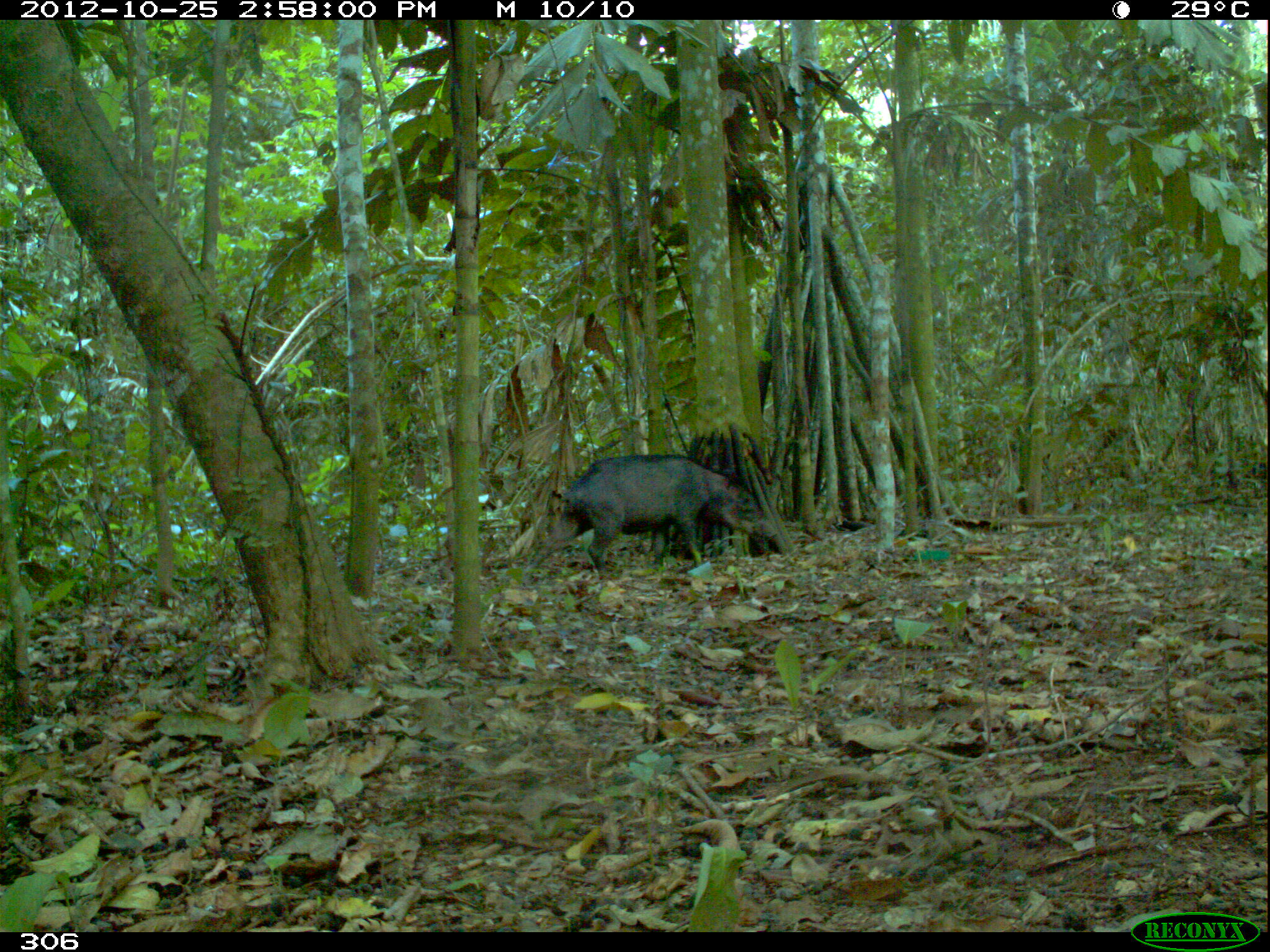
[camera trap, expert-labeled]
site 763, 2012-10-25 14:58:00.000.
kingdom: Animalia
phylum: Chordata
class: Mammalia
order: Artiodactyla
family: Tayassuidae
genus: Tayassu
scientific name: Tayassu pecari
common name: white-lipped peccary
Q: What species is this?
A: Tayassu pecari (white-lipped peccary).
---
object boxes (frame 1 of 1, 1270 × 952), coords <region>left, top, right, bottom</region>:
tayassu pecari: <region>522, 452, 778, 581</region>